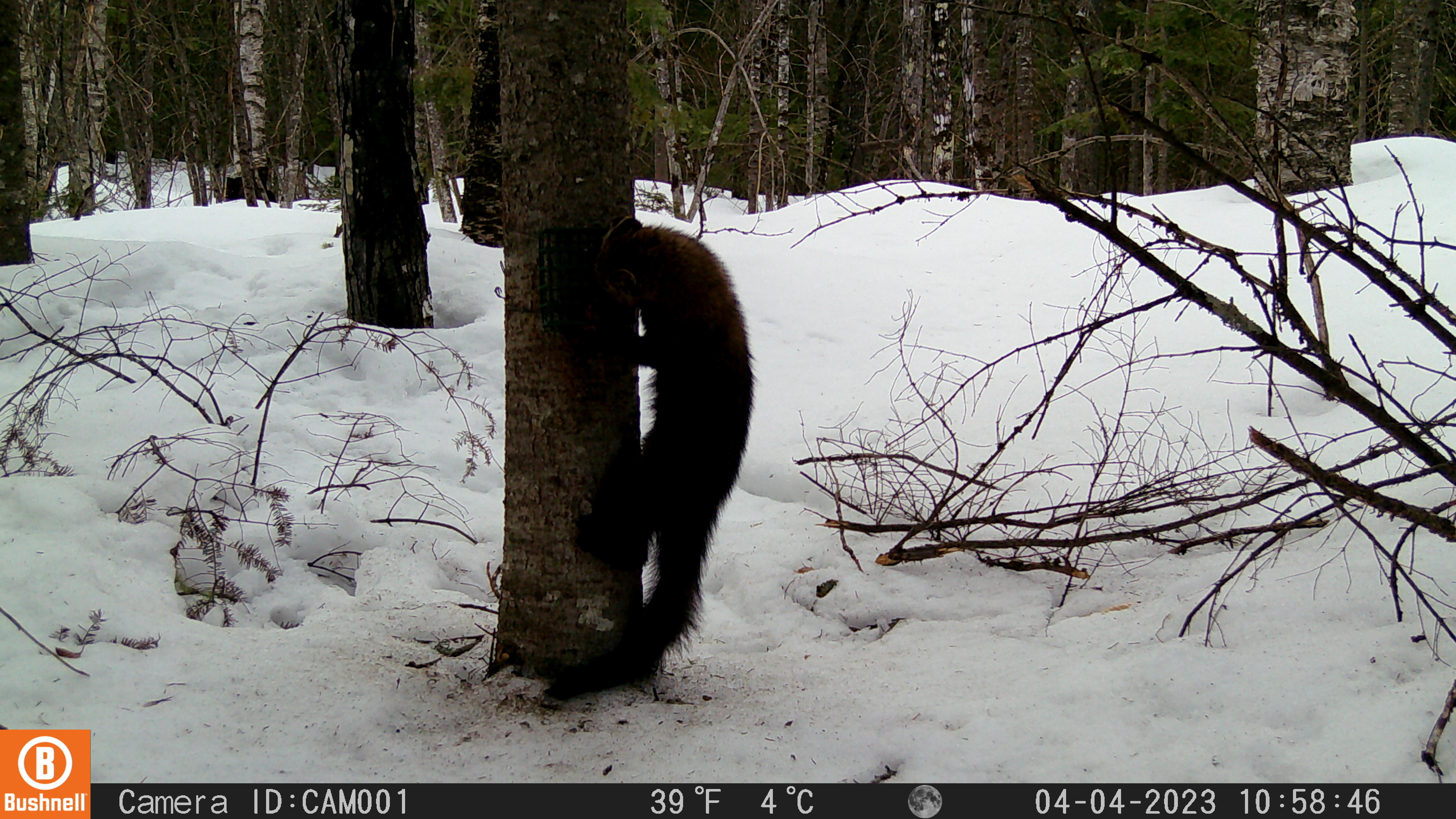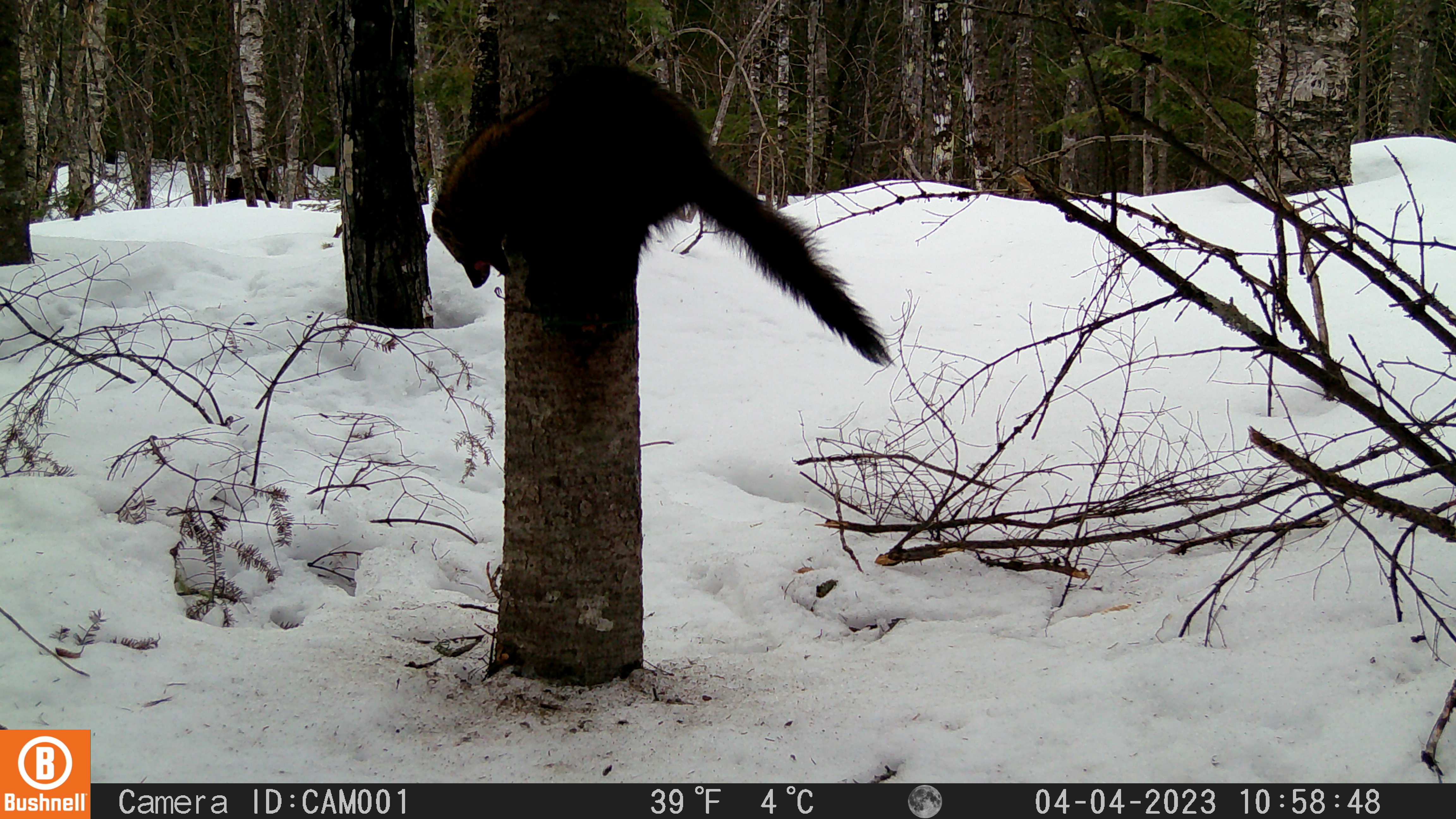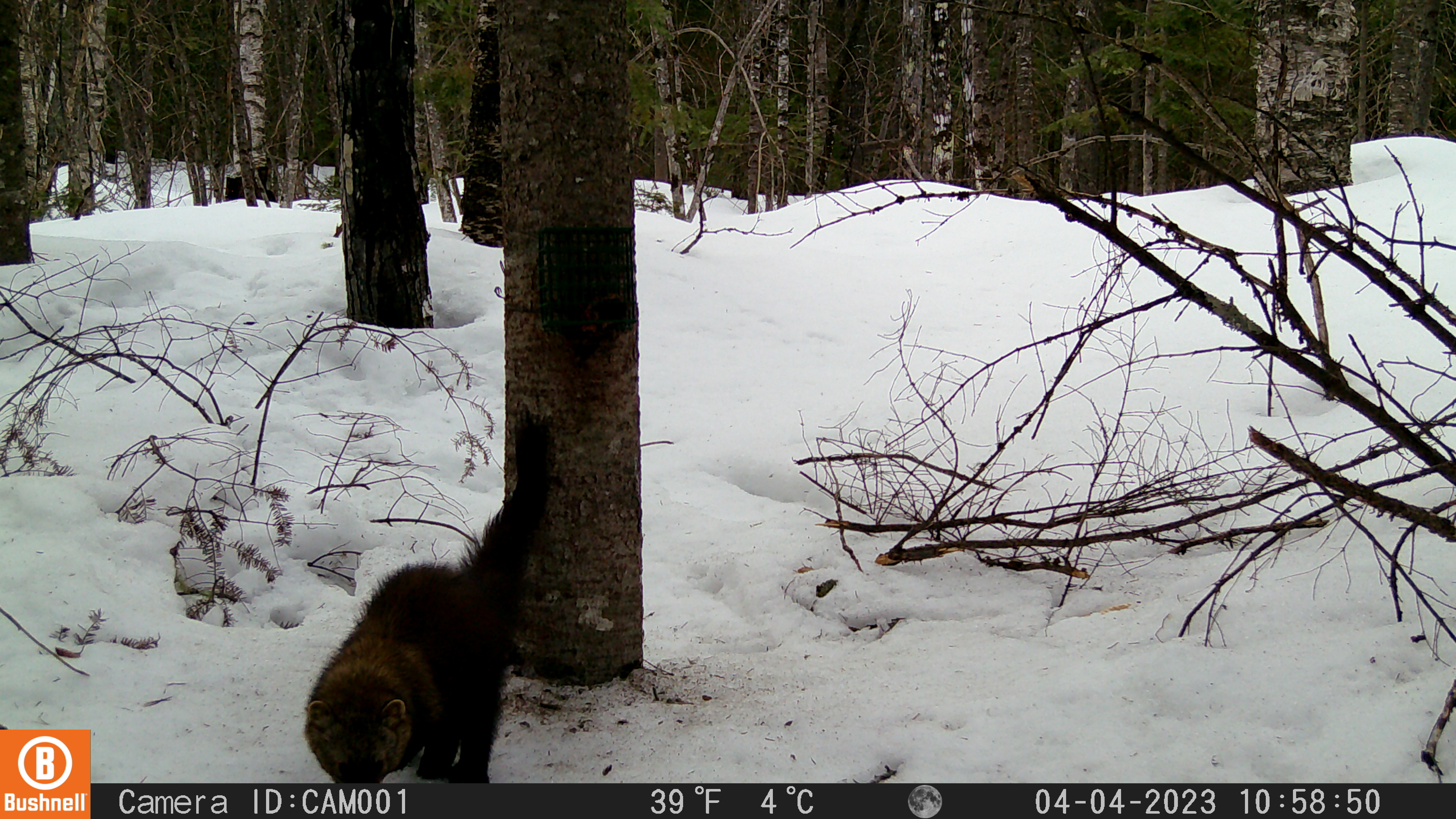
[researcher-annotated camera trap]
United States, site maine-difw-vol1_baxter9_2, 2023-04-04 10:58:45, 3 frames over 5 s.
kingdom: Animalia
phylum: Chordata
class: Mammalia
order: Carnivora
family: Mustelidae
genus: Martes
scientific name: Martes americana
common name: american marten